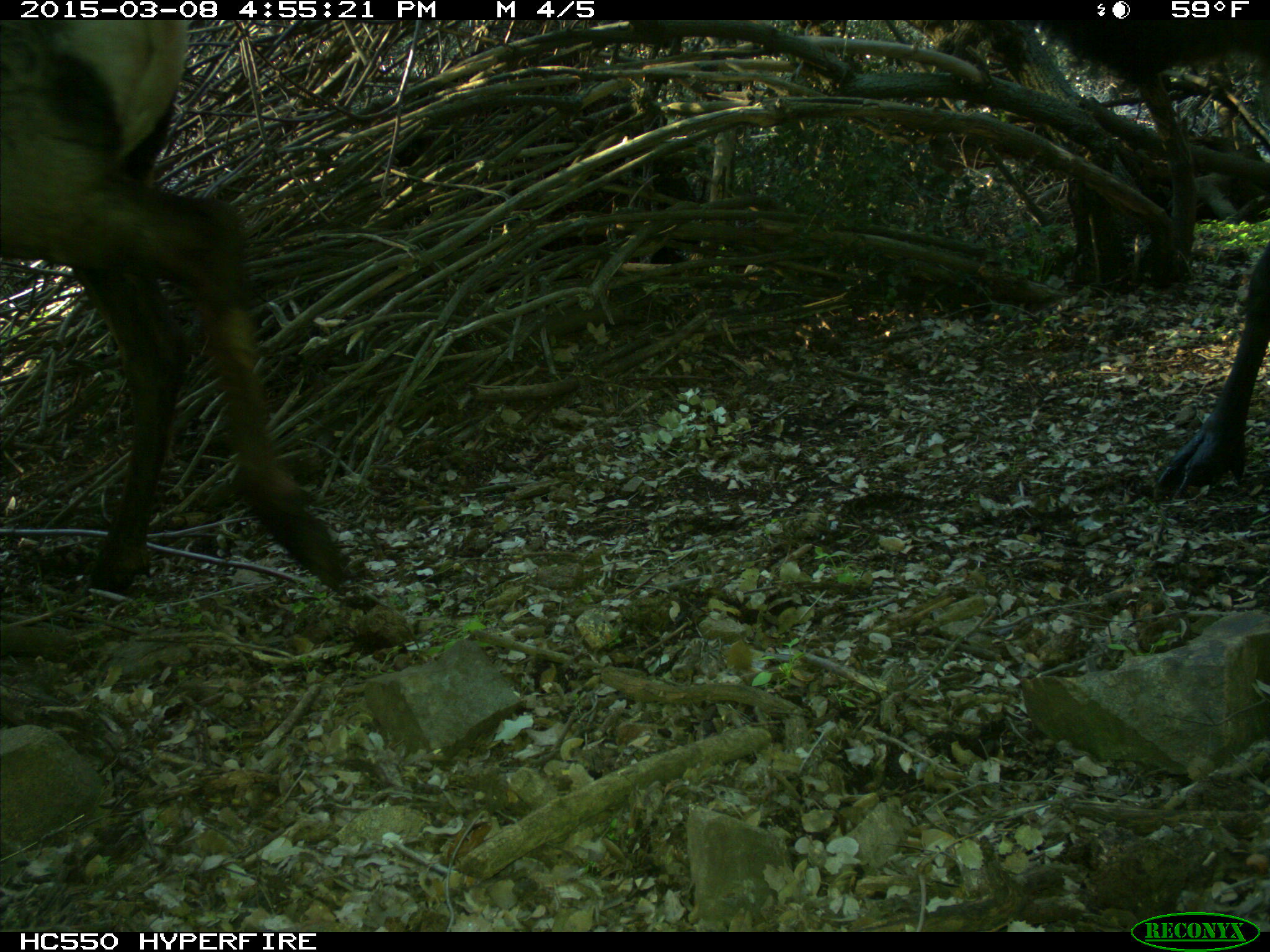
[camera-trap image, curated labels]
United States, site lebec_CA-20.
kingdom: Animalia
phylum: Chordata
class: Mammalia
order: Artiodactyla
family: Cervidae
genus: Cervus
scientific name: Cervus canadensis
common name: elk